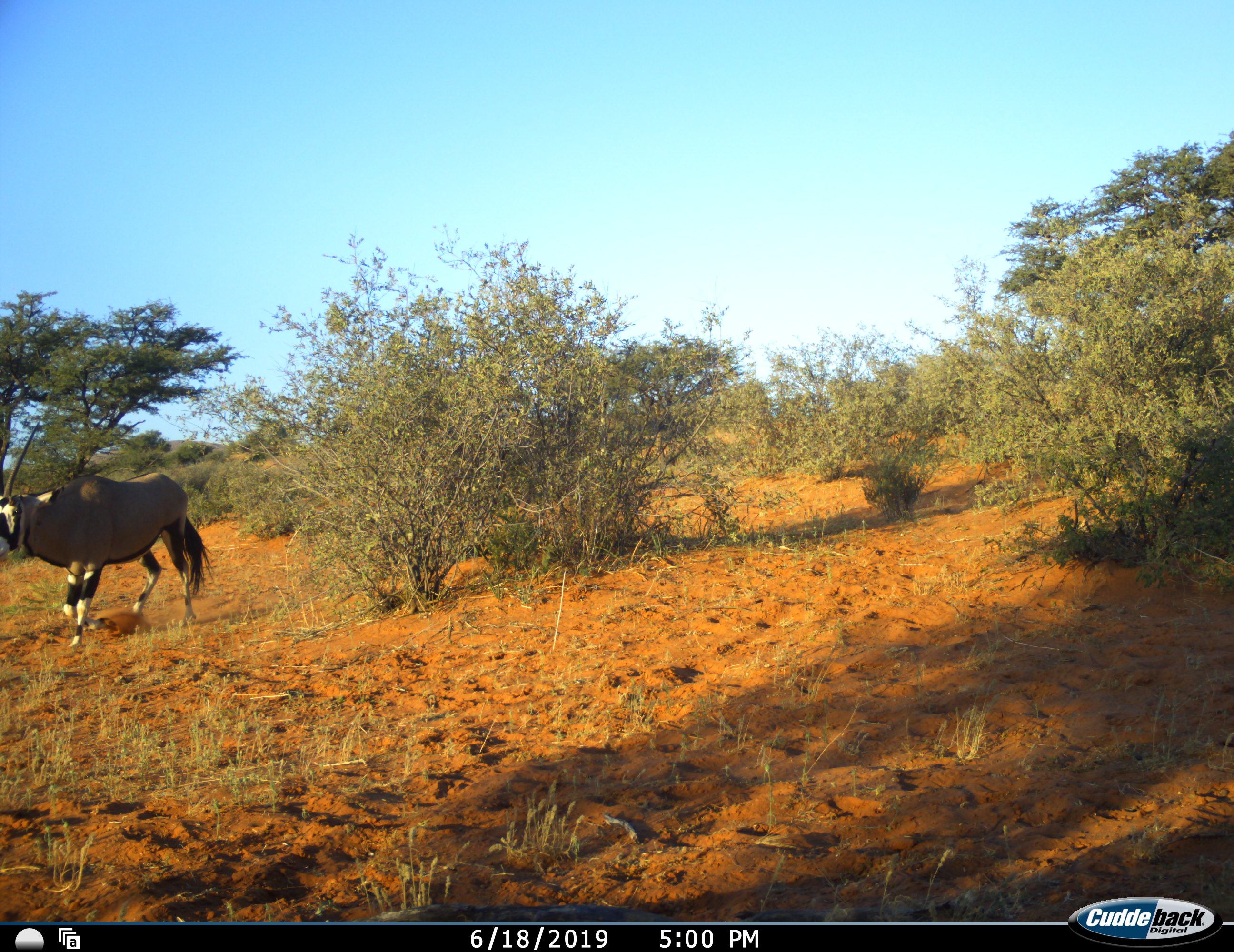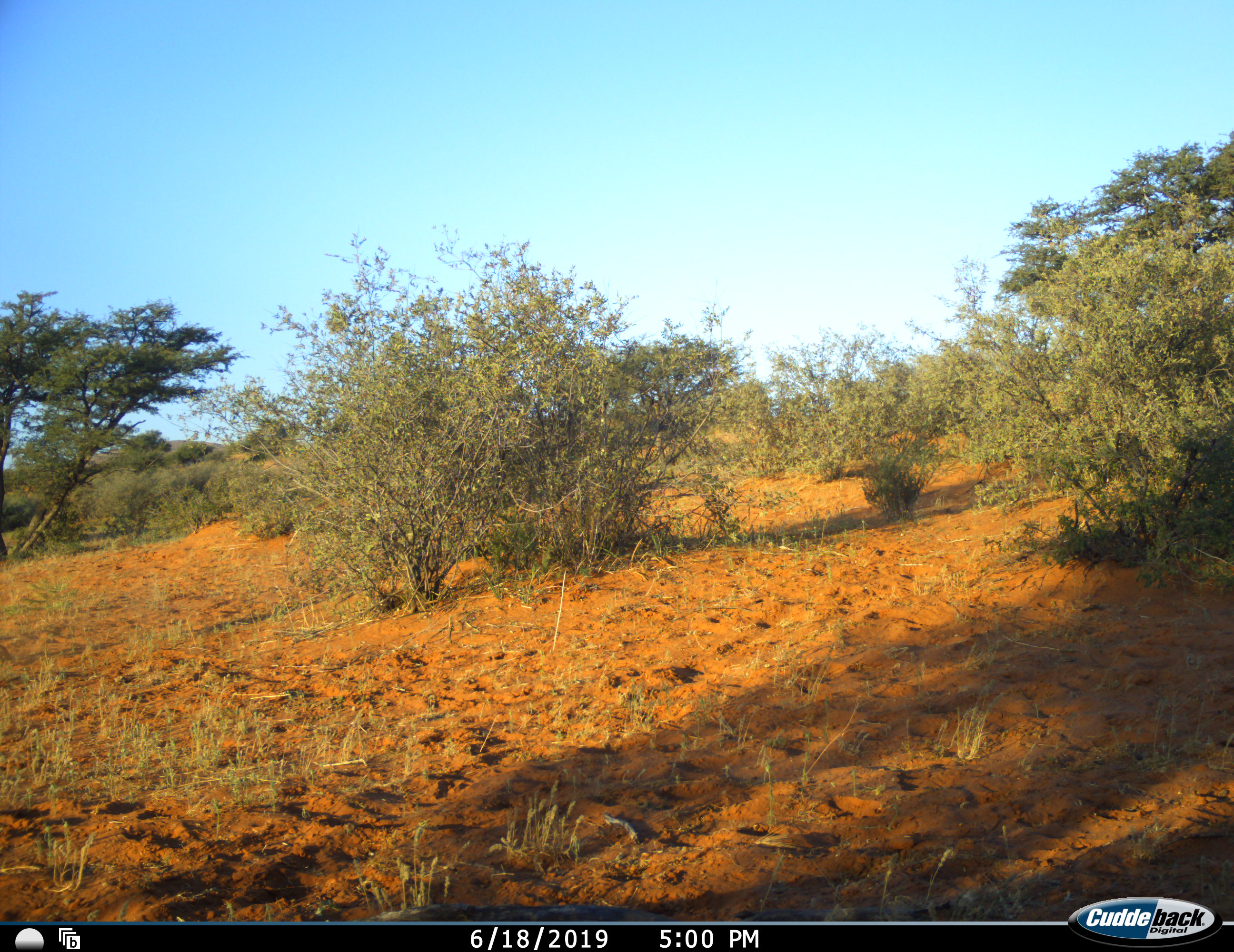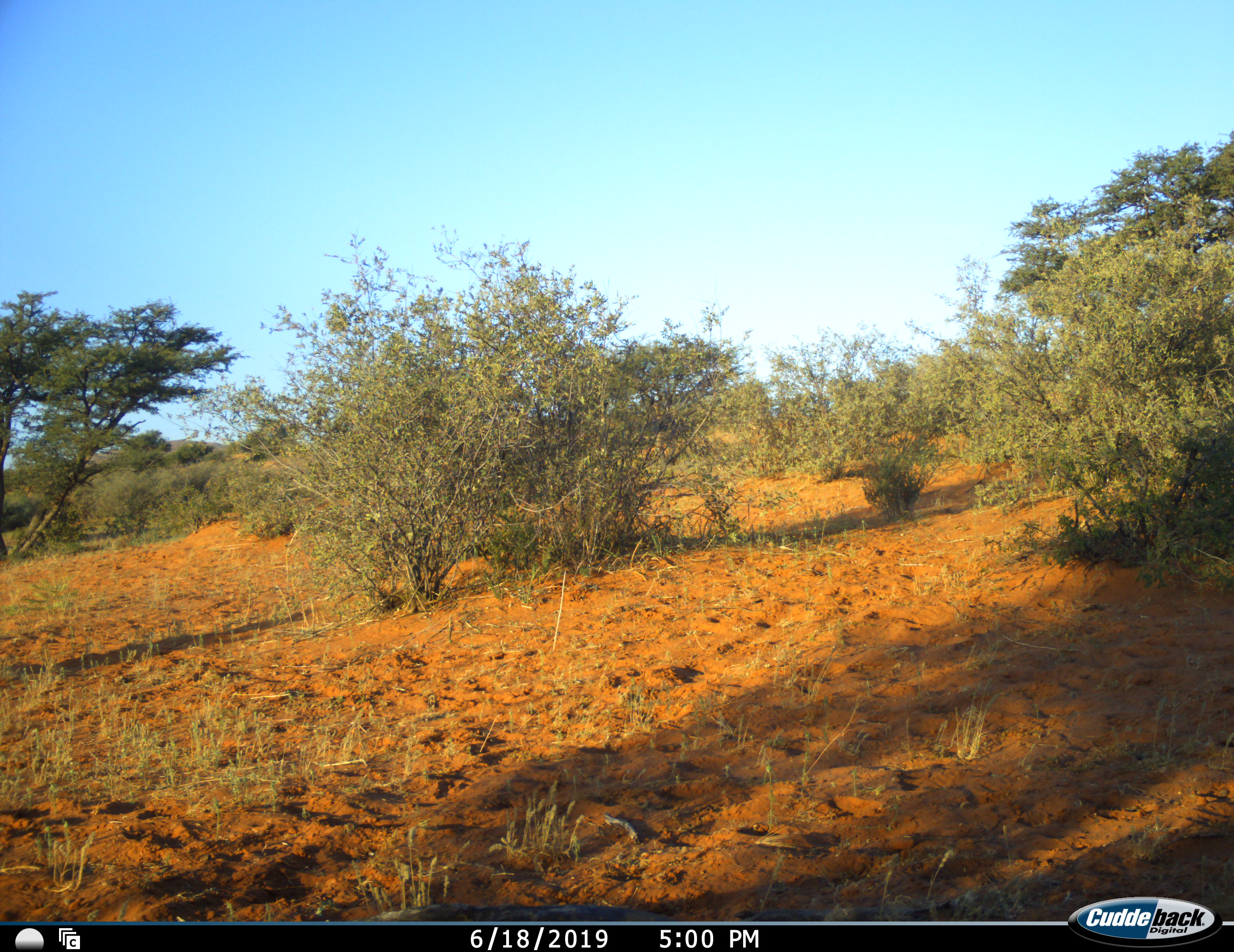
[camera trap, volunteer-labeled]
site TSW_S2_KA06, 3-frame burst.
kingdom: Animalia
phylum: Chordata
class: Mammalia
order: Artiodactyla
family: Bovidae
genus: Oryx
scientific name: Oryx gazella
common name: gemsbok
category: oryx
Oryx (gemsbok) (Oryx gazella), count 1. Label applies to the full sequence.